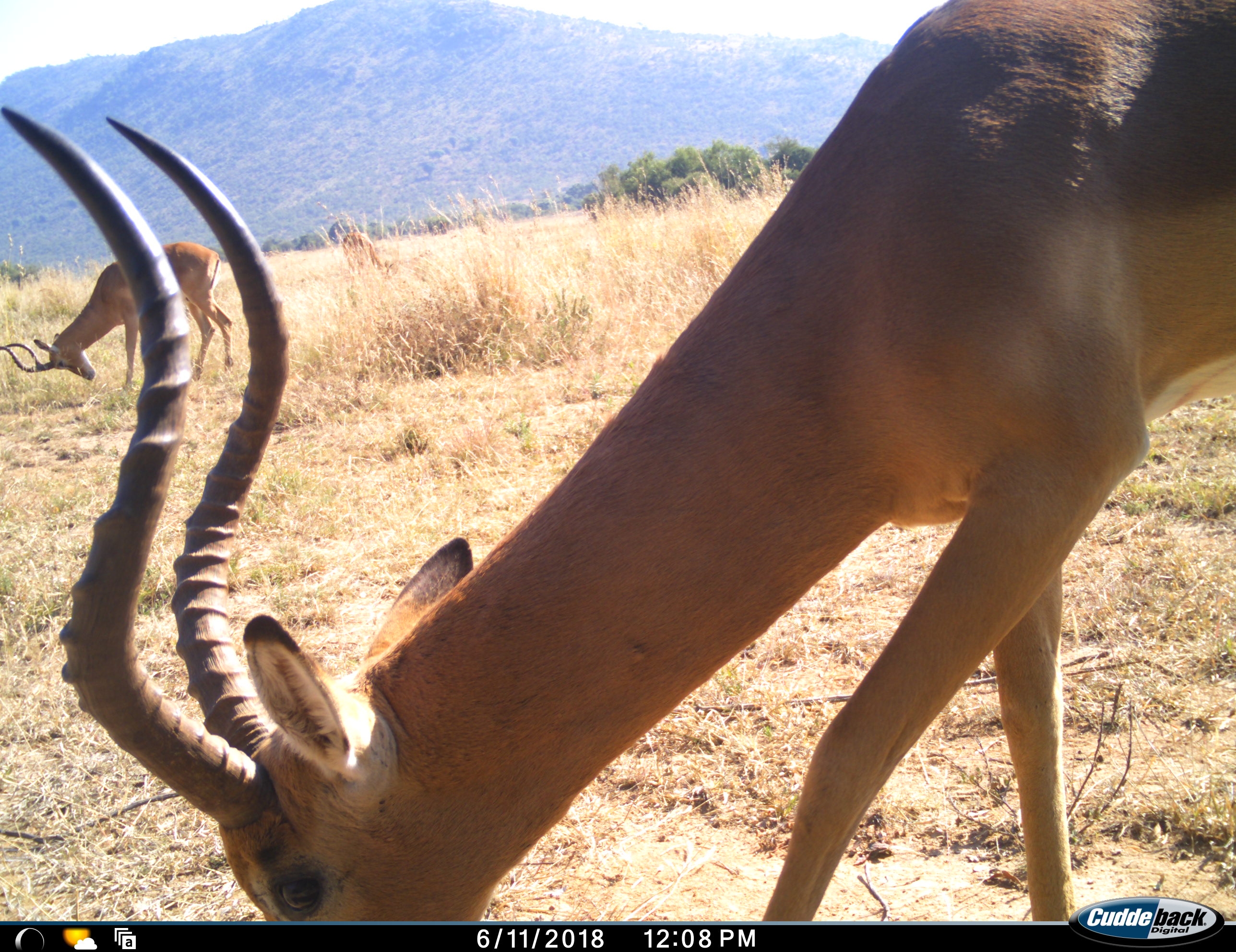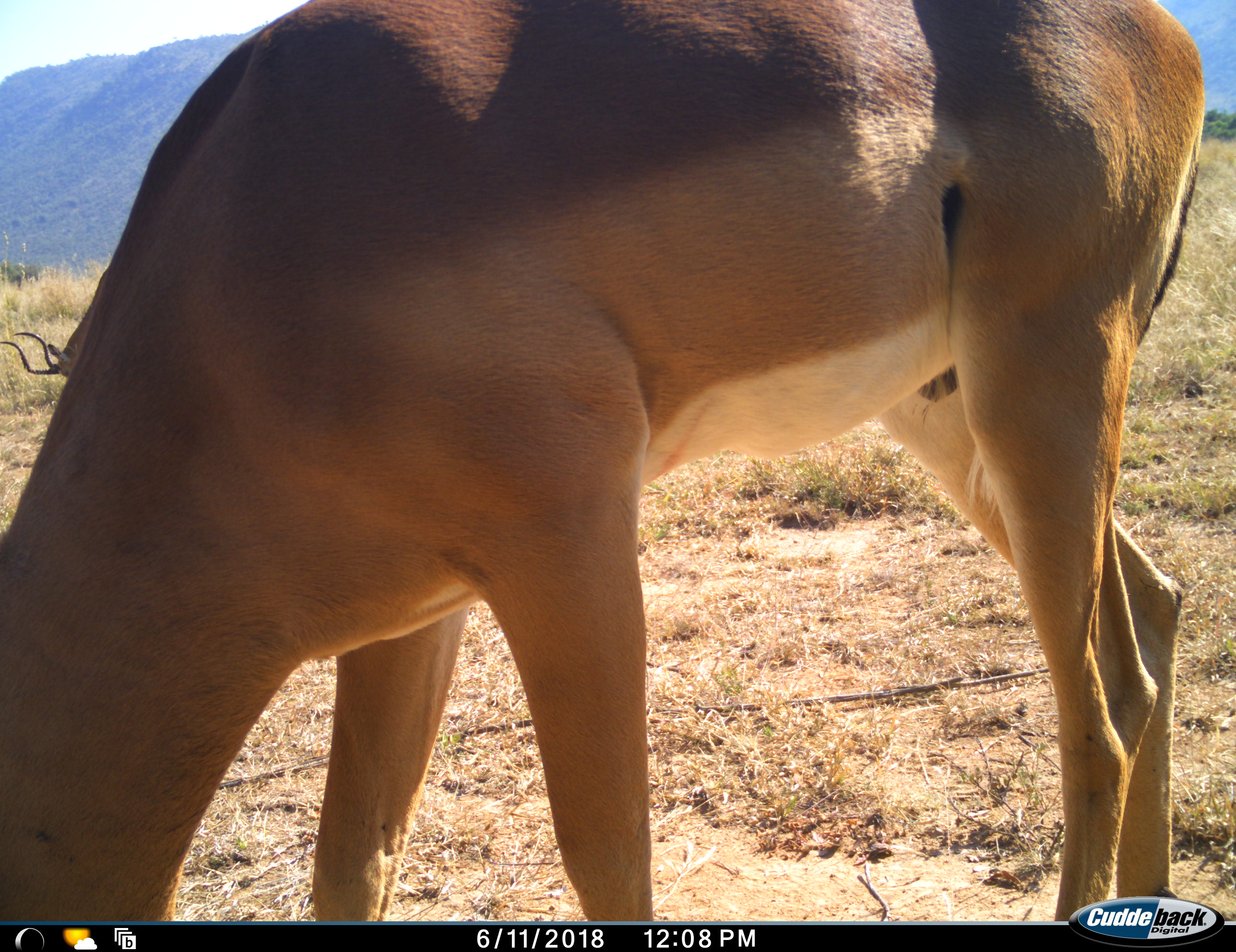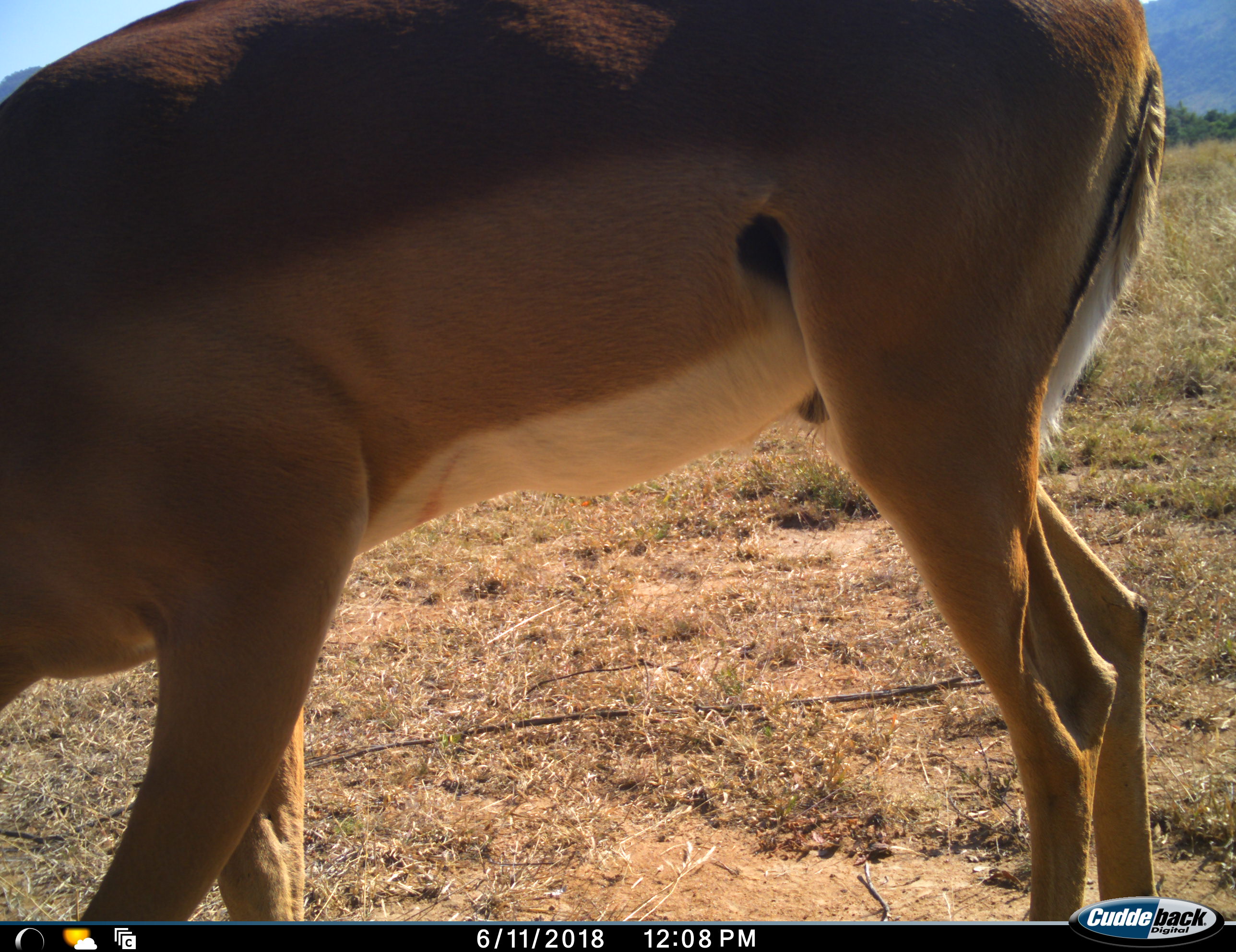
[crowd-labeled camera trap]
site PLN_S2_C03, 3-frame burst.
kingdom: Animalia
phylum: Chordata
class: Mammalia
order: Artiodactyla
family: Bovidae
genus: Aepyceros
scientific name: Aepyceros melampus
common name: impala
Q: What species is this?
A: Impala (Aepyceros melampus).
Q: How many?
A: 3.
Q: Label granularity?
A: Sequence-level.